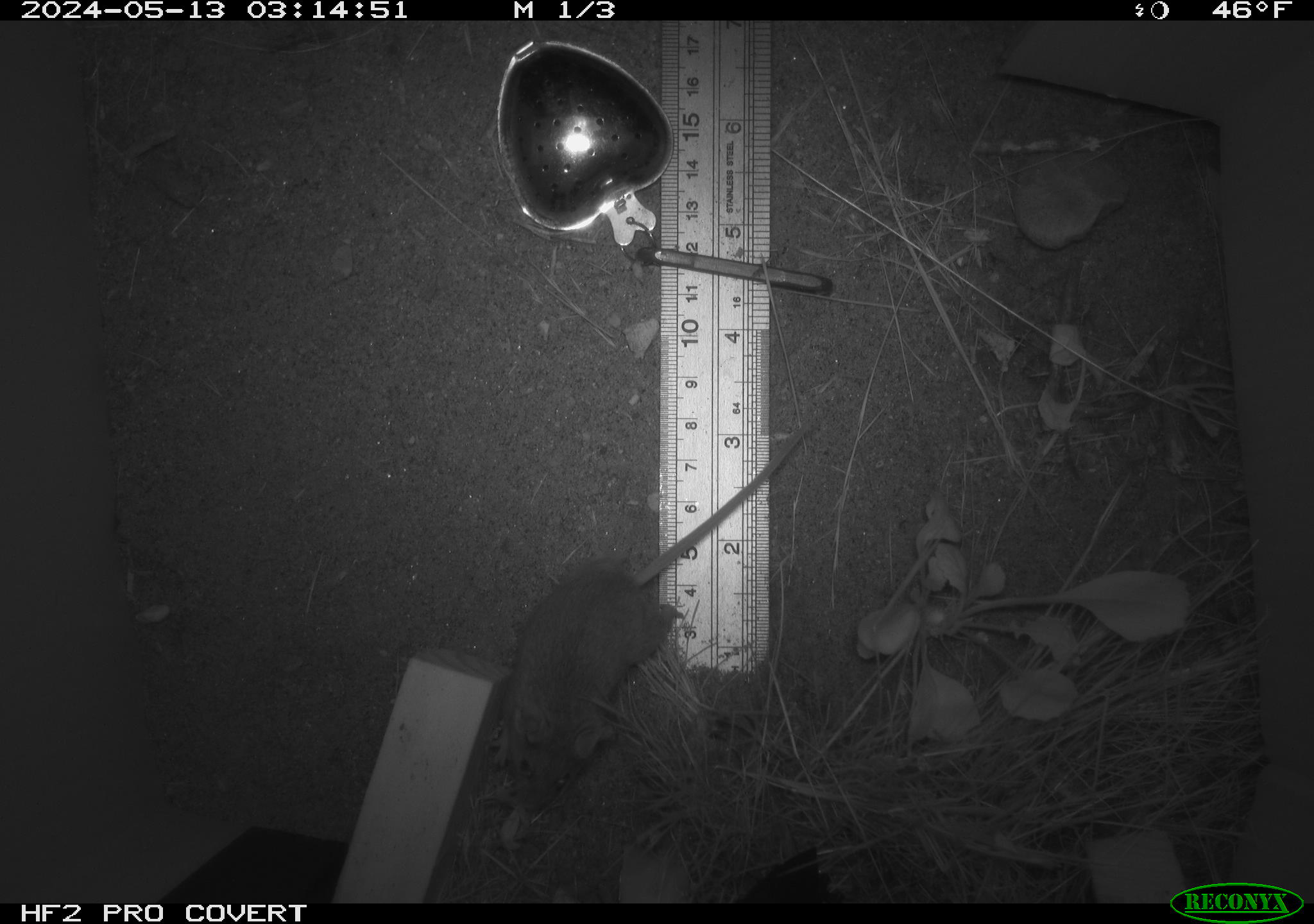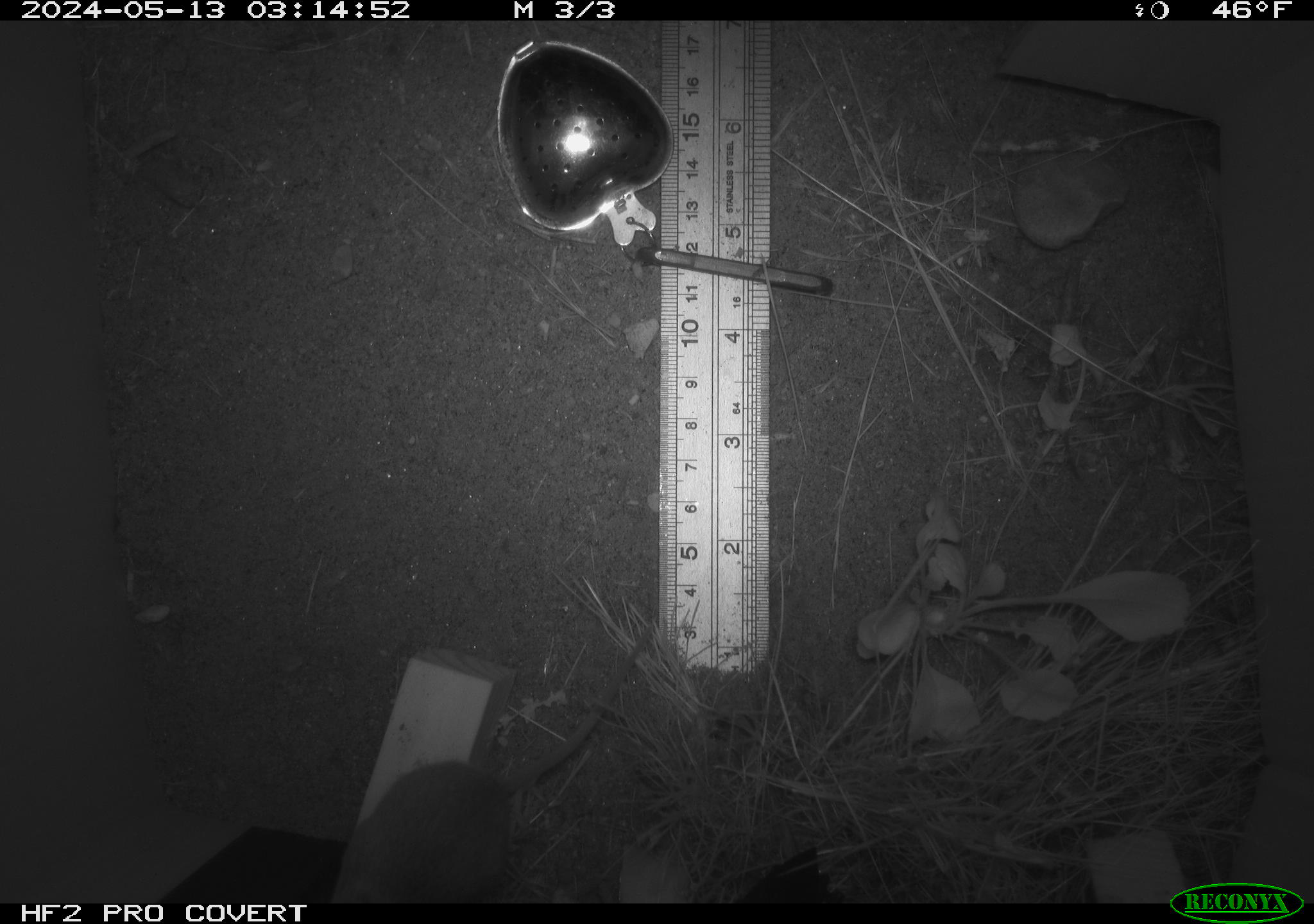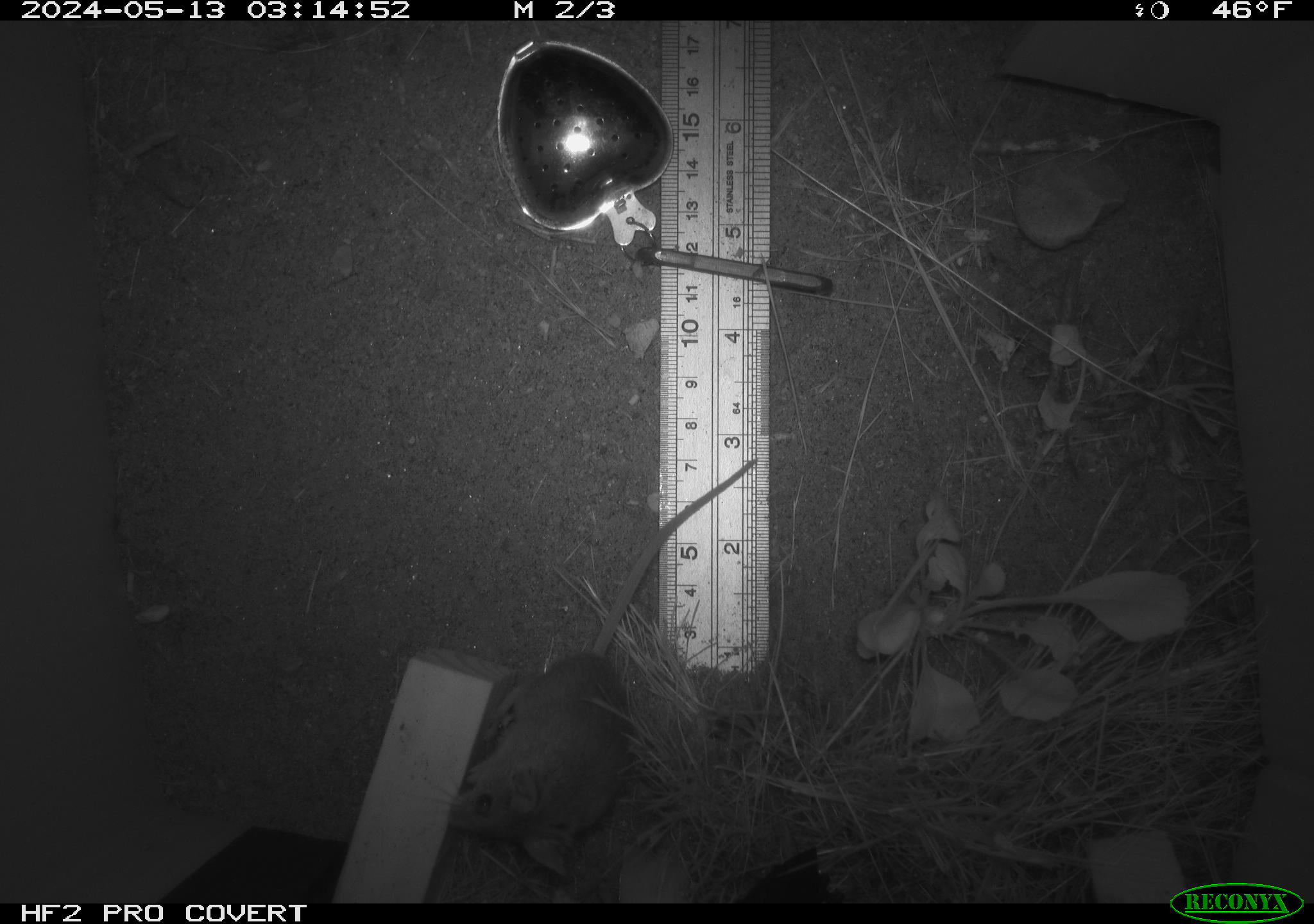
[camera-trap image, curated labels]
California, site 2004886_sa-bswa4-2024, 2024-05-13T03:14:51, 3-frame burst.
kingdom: Animalia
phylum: Chordata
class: Mammalia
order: Rodentia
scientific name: Rodentia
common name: rodent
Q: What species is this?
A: Rodent (Rodentia).